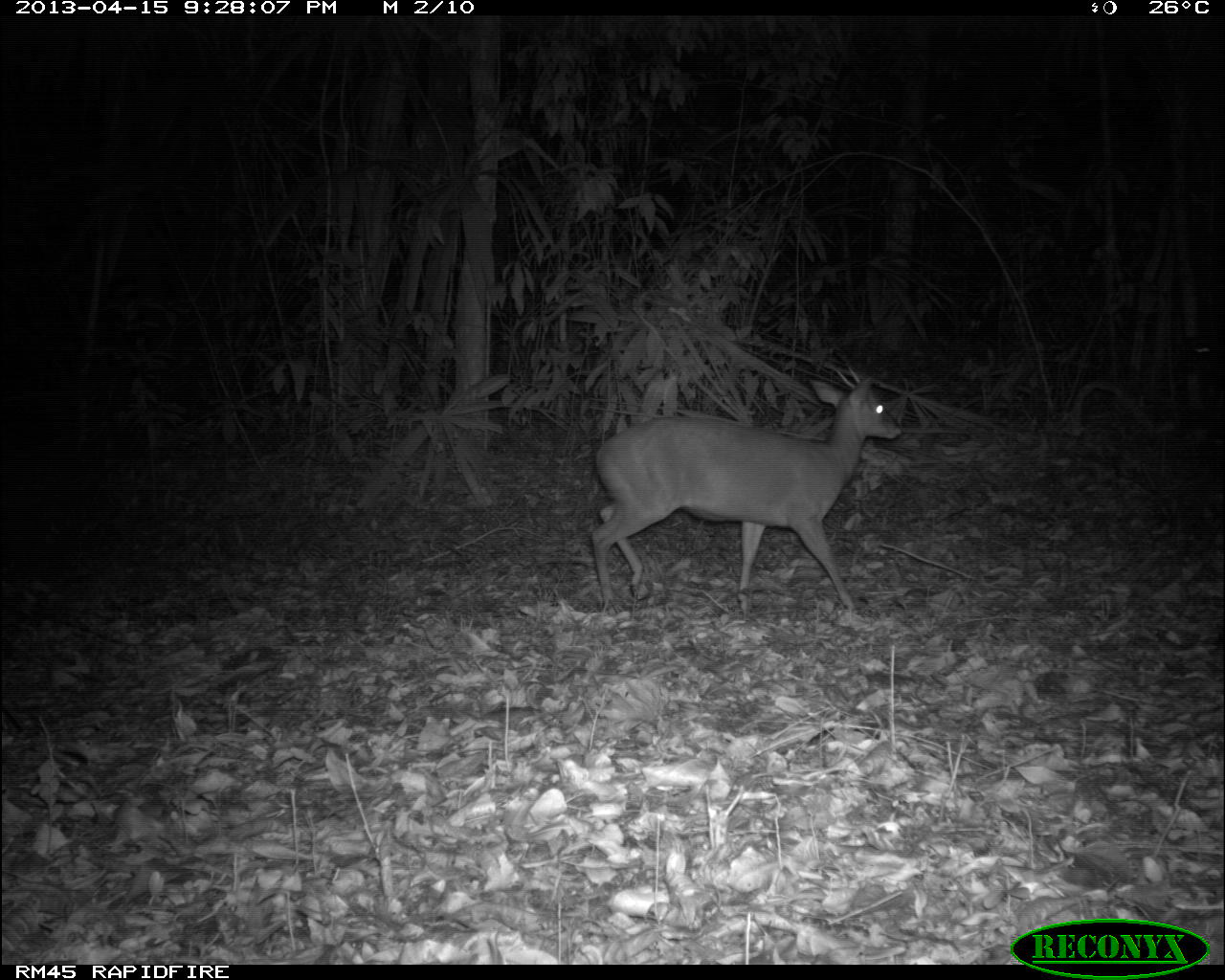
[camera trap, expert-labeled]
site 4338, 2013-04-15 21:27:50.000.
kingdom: Animalia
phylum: Chordata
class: Mammalia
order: Artiodactyla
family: Cervidae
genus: Mazama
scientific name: Mazama temama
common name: central american red brocket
Mazama temama (central american red brocket), count 1, sex male.